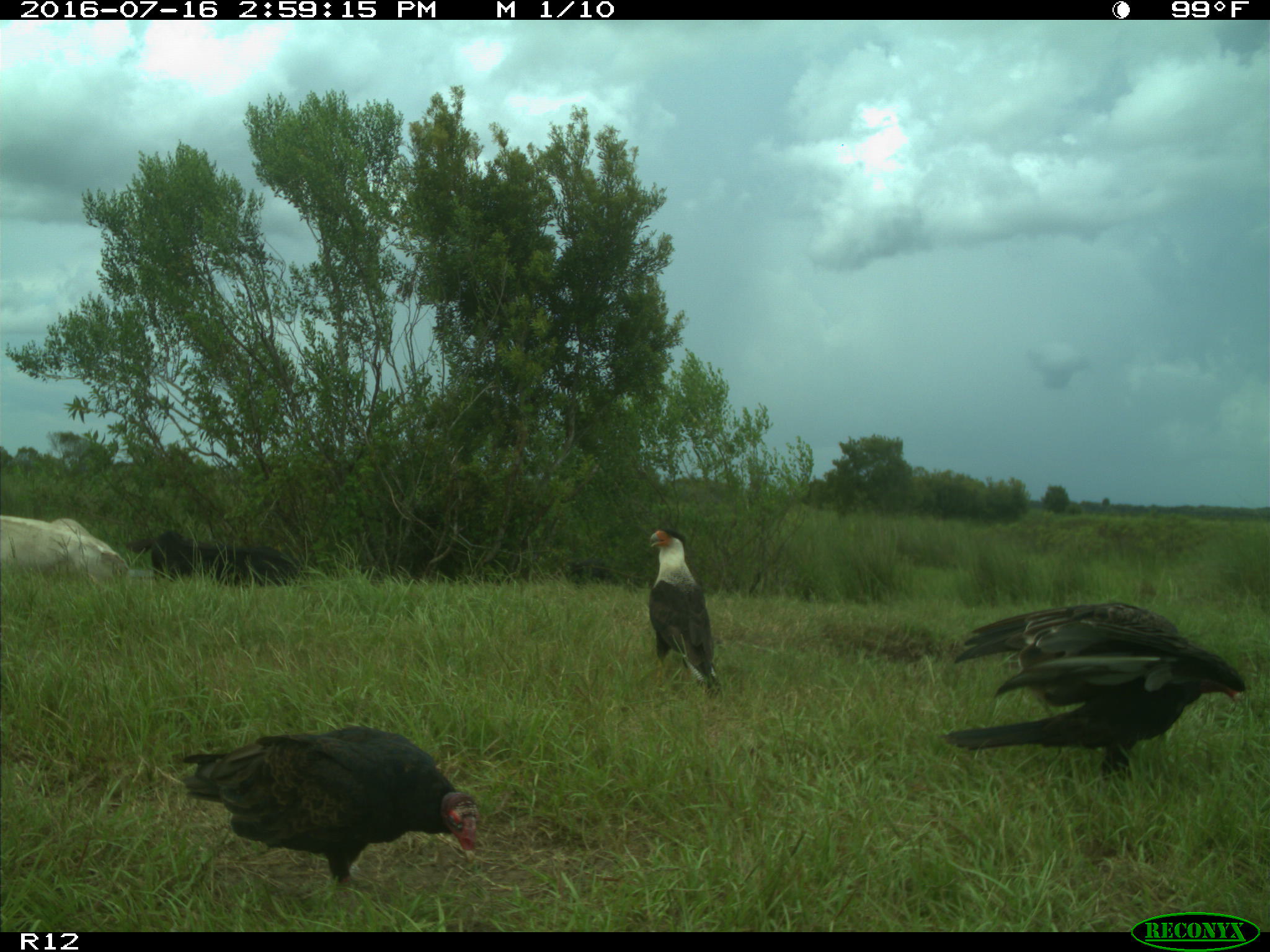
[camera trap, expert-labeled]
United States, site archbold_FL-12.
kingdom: Animalia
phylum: Chordata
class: Mammalia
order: Artiodactyla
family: Bovidae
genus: Bos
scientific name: Bos taurus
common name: domestic cow